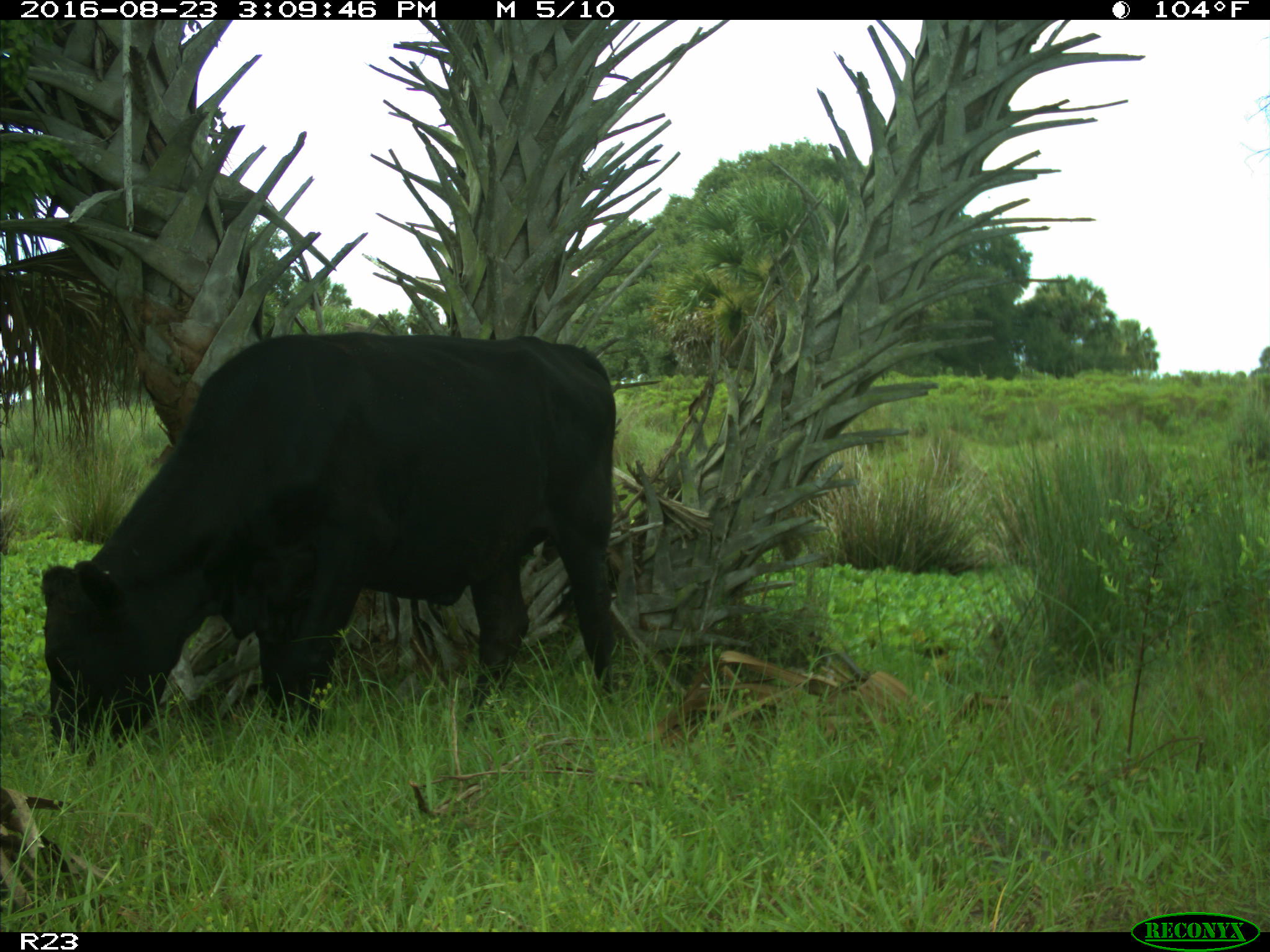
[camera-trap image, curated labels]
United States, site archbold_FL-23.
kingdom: Animalia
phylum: Chordata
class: Mammalia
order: Artiodactyla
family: Bovidae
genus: Bos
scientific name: Bos taurus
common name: domestic cow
Bos taurus (domestic cow).